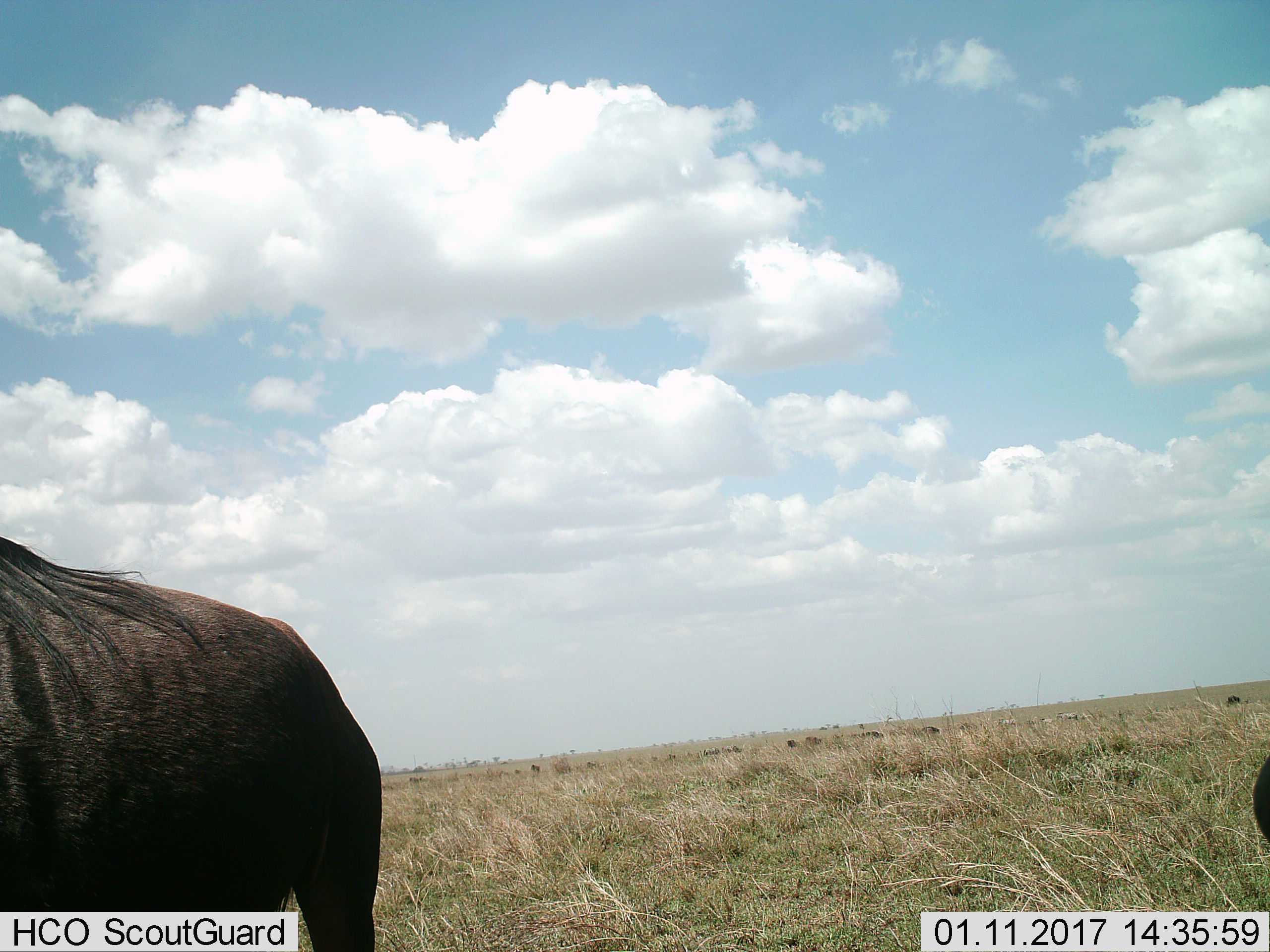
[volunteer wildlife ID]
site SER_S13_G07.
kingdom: Animalia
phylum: Chordata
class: Mammalia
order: Artiodactyla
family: Bovidae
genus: Connochaetes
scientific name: Connochaetes taurinus taurinus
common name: blue wildebeest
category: wildebeestblue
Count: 2.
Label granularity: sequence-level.